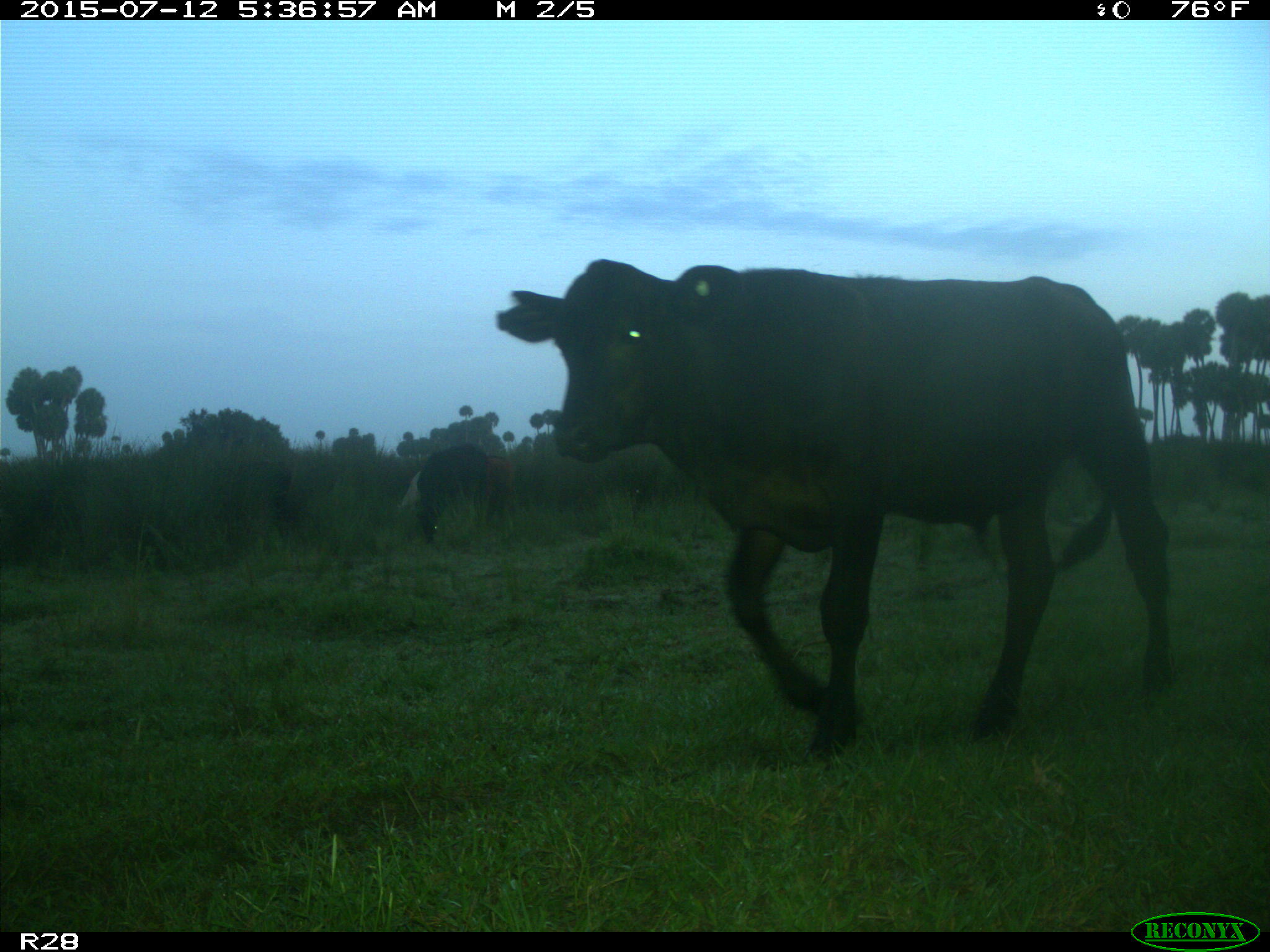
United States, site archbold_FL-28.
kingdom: Animalia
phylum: Chordata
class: Mammalia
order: Artiodactyla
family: Bovidae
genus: Bos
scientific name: Bos taurus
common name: domestic cow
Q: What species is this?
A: Bos taurus (domestic cow).